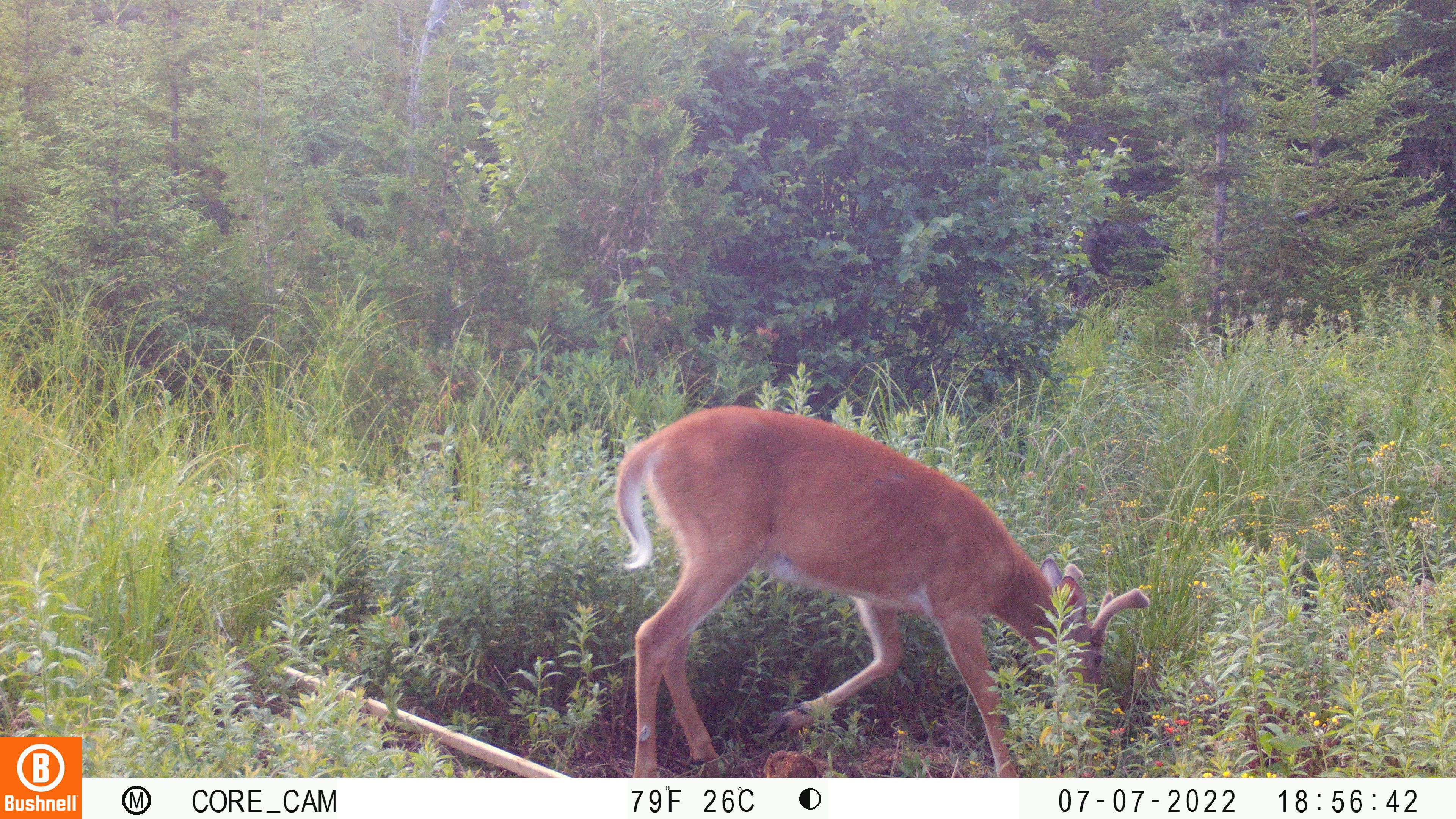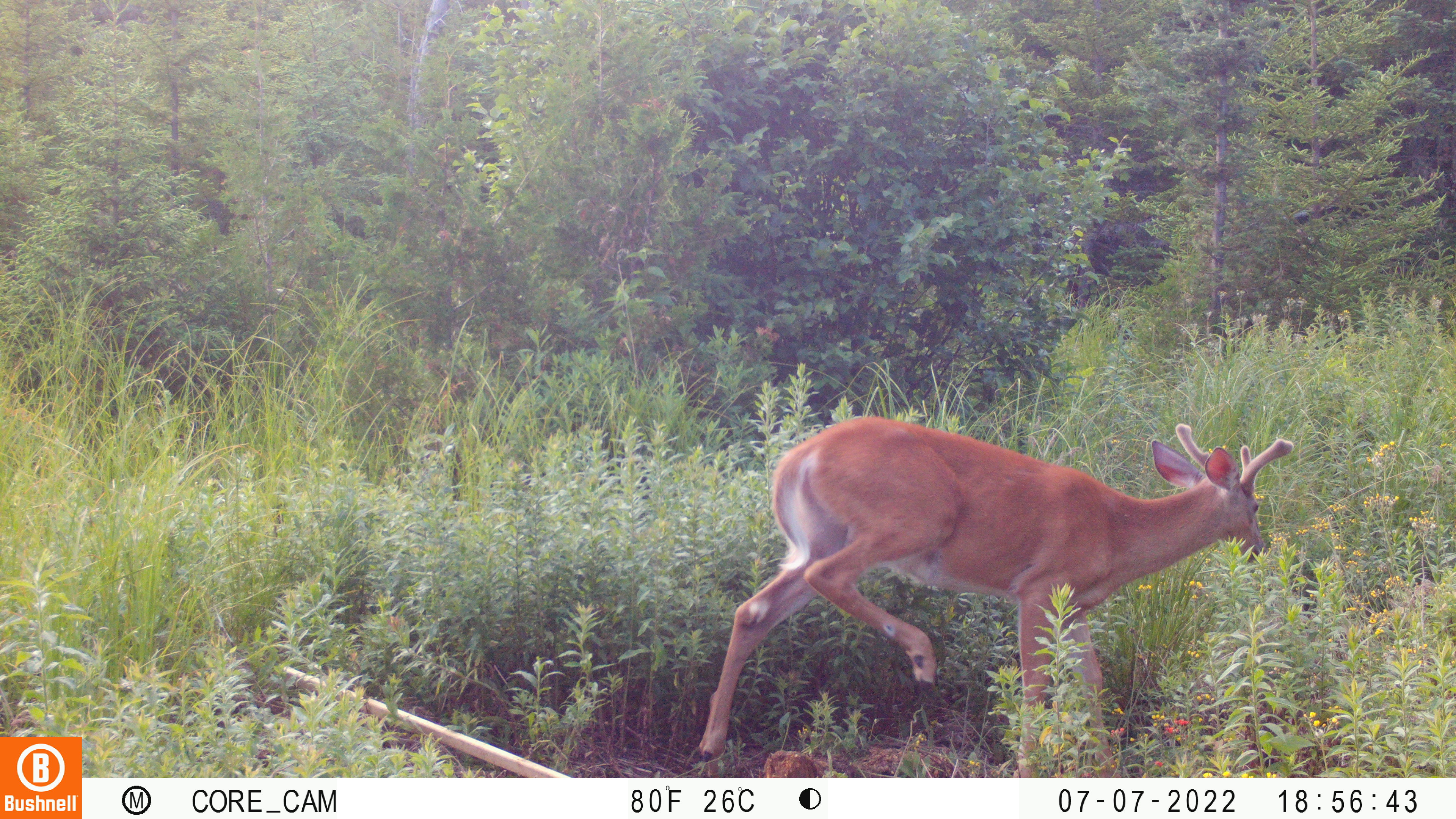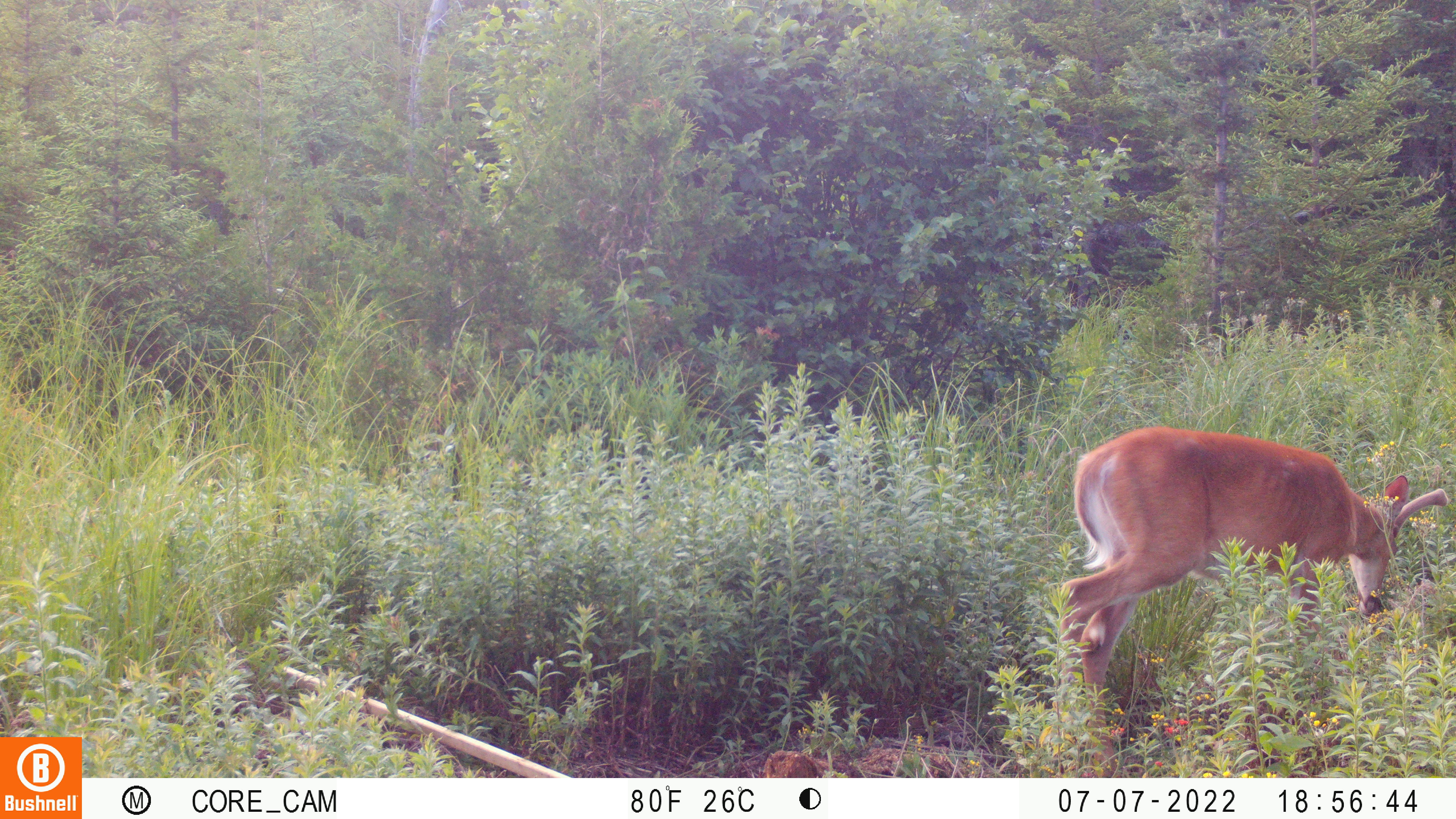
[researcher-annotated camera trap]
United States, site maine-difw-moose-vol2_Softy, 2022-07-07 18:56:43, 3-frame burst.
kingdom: Animalia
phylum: Chordata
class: Mammalia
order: Artiodactyla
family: Cervidae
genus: Odocoileus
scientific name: Odocoileus virginianus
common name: white-tailed deer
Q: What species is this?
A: White-tailed deer (Odocoileus virginianus).